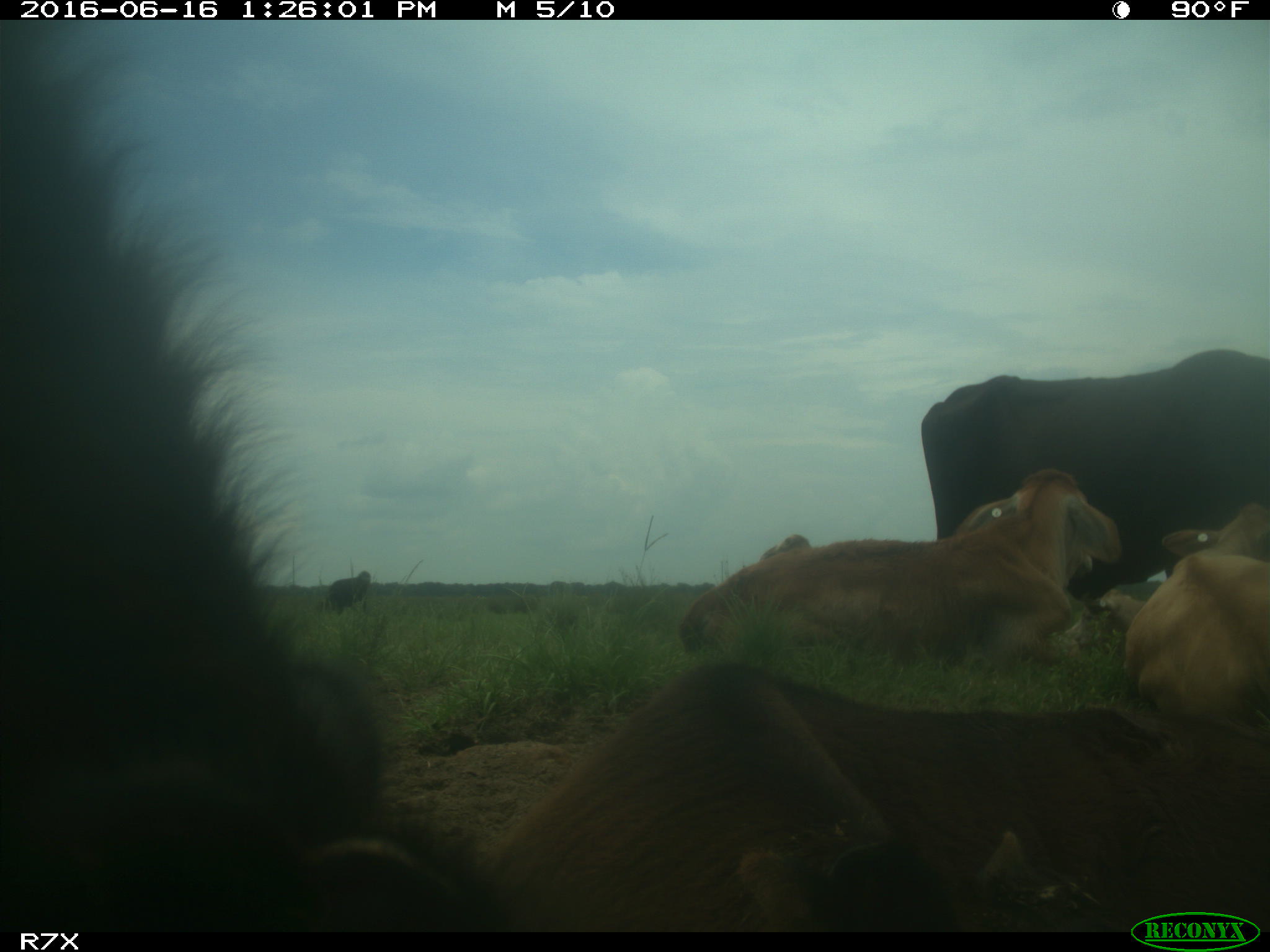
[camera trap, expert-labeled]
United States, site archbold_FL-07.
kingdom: Animalia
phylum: Chordata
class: Mammalia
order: Artiodactyla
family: Bovidae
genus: Bos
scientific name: Bos taurus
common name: domestic cow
Bos taurus (domestic cow).